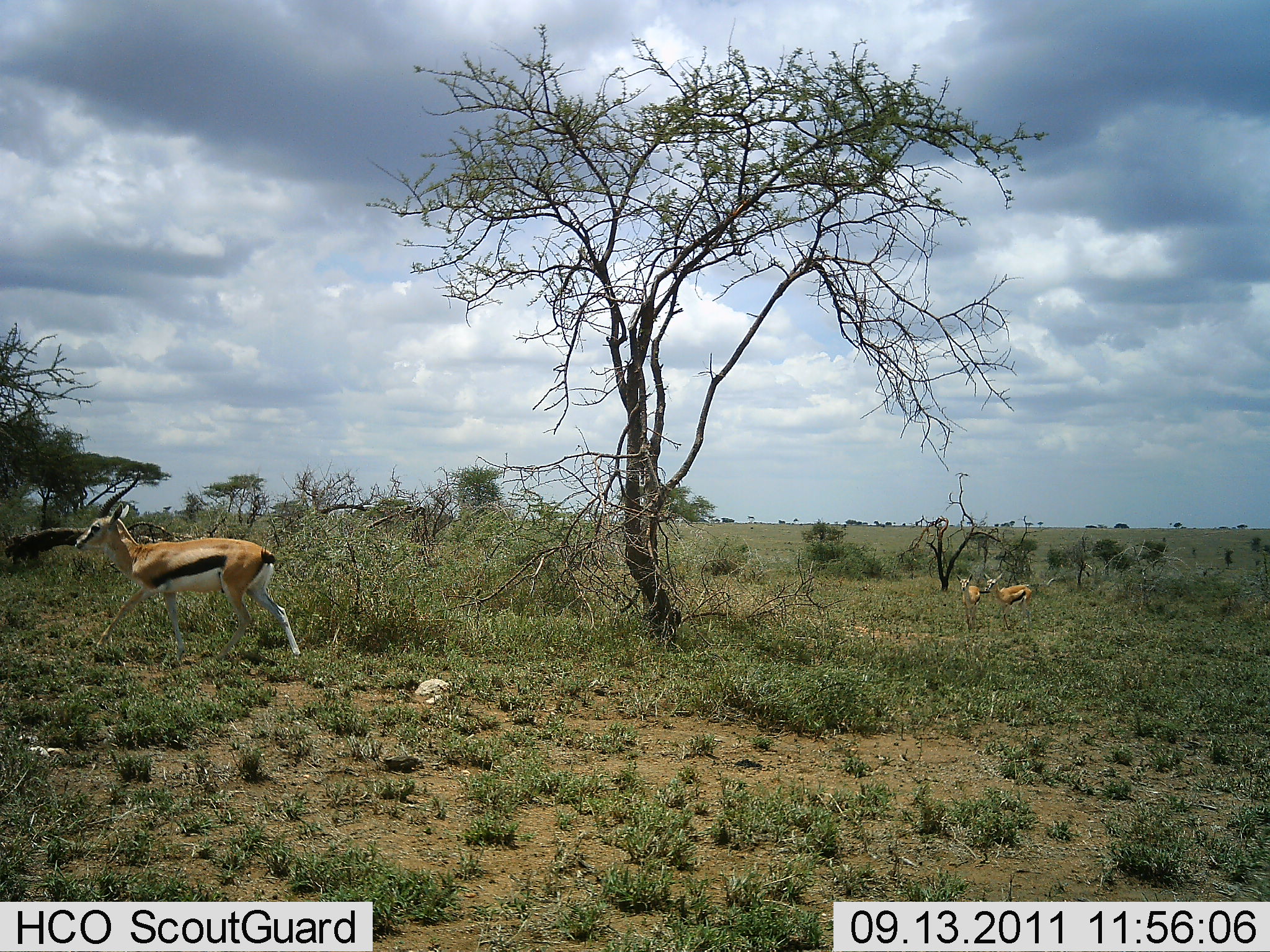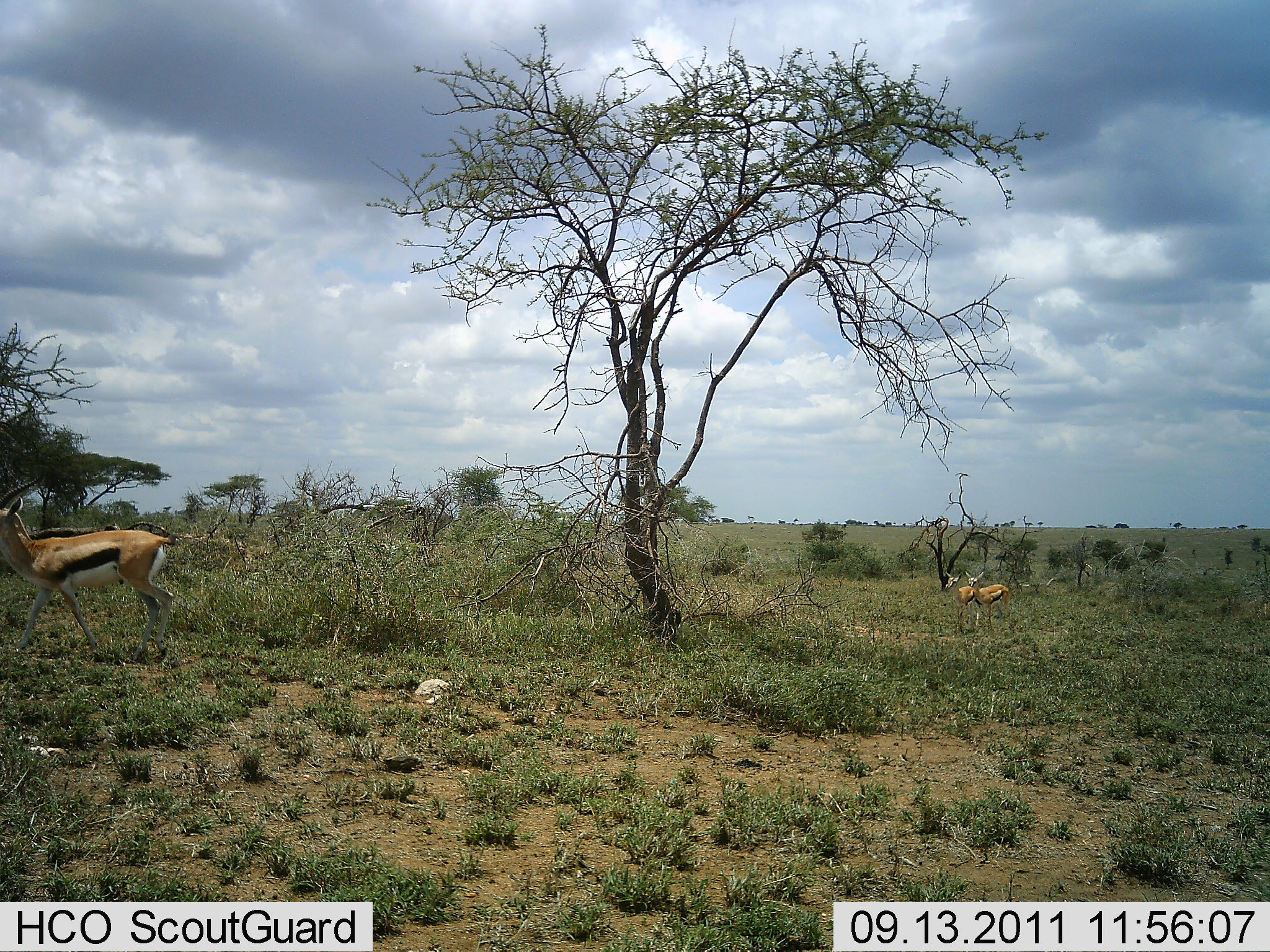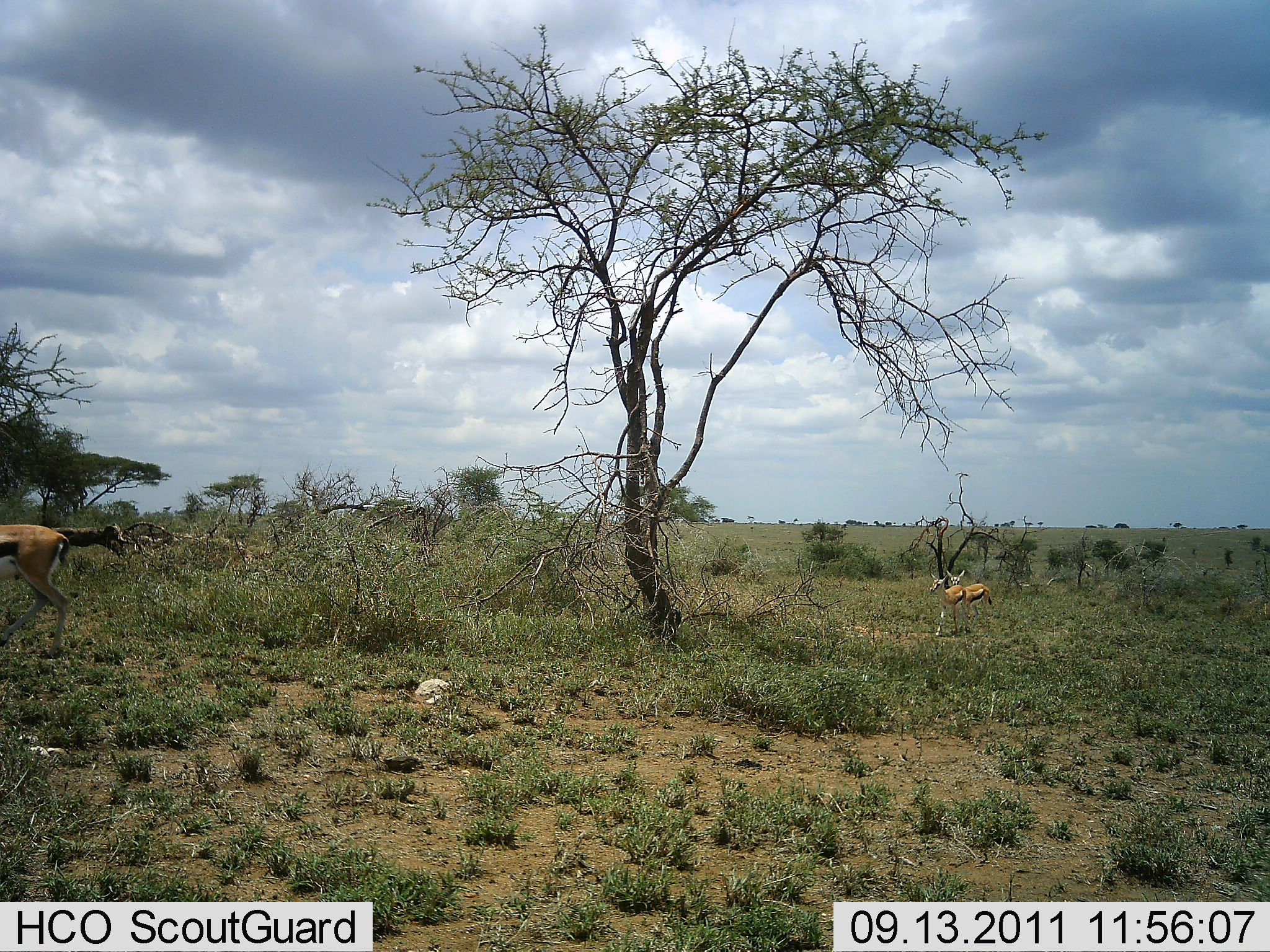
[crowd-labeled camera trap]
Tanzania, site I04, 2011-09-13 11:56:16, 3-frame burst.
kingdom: Animalia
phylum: Chordata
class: Mammalia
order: Artiodactyla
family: Bovidae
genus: Eudorcas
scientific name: Eudorcas thomsonii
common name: thomson's gazelle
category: gazellethomsons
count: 3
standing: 0%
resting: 0%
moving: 100%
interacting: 8%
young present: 31%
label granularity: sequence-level